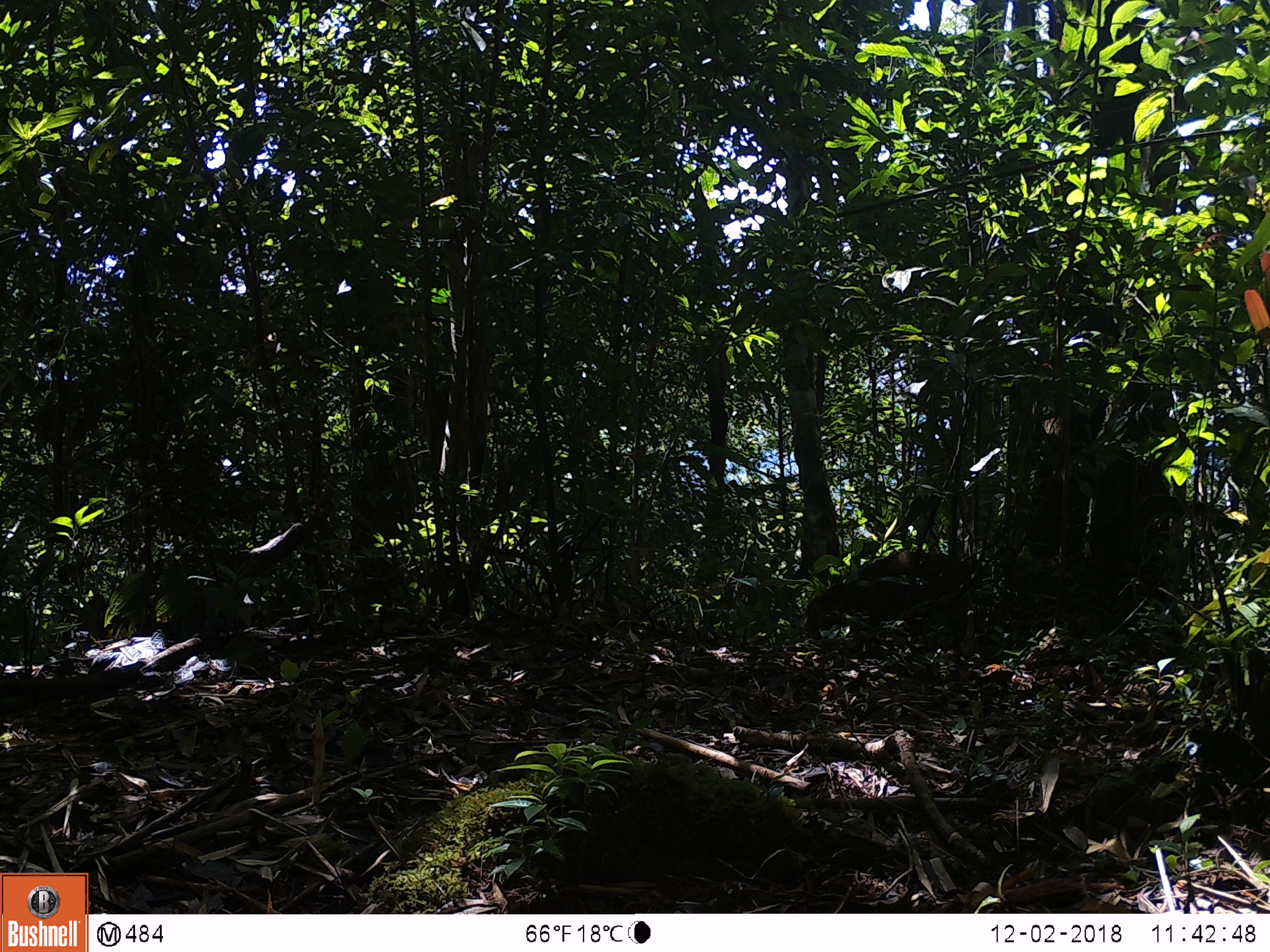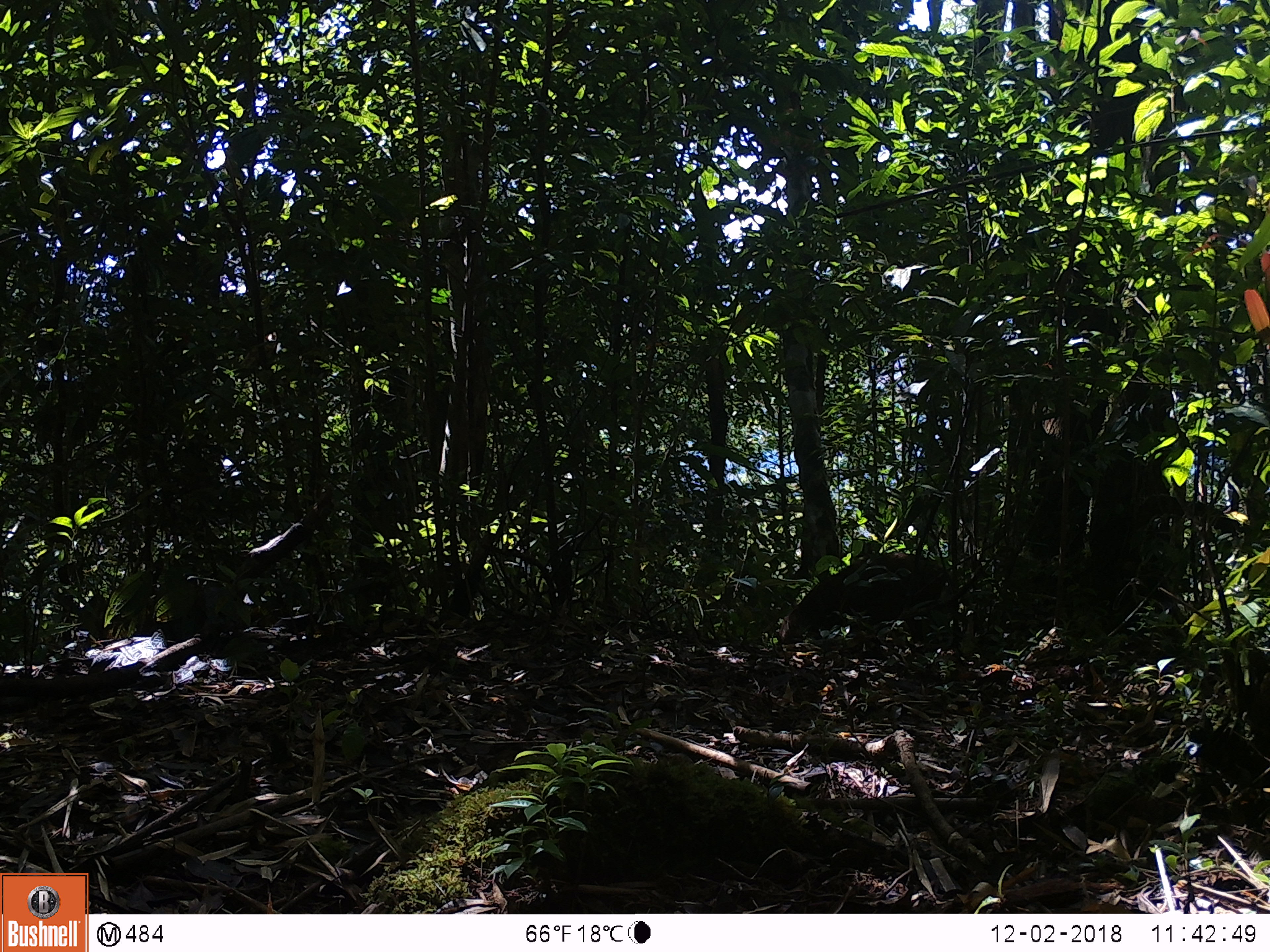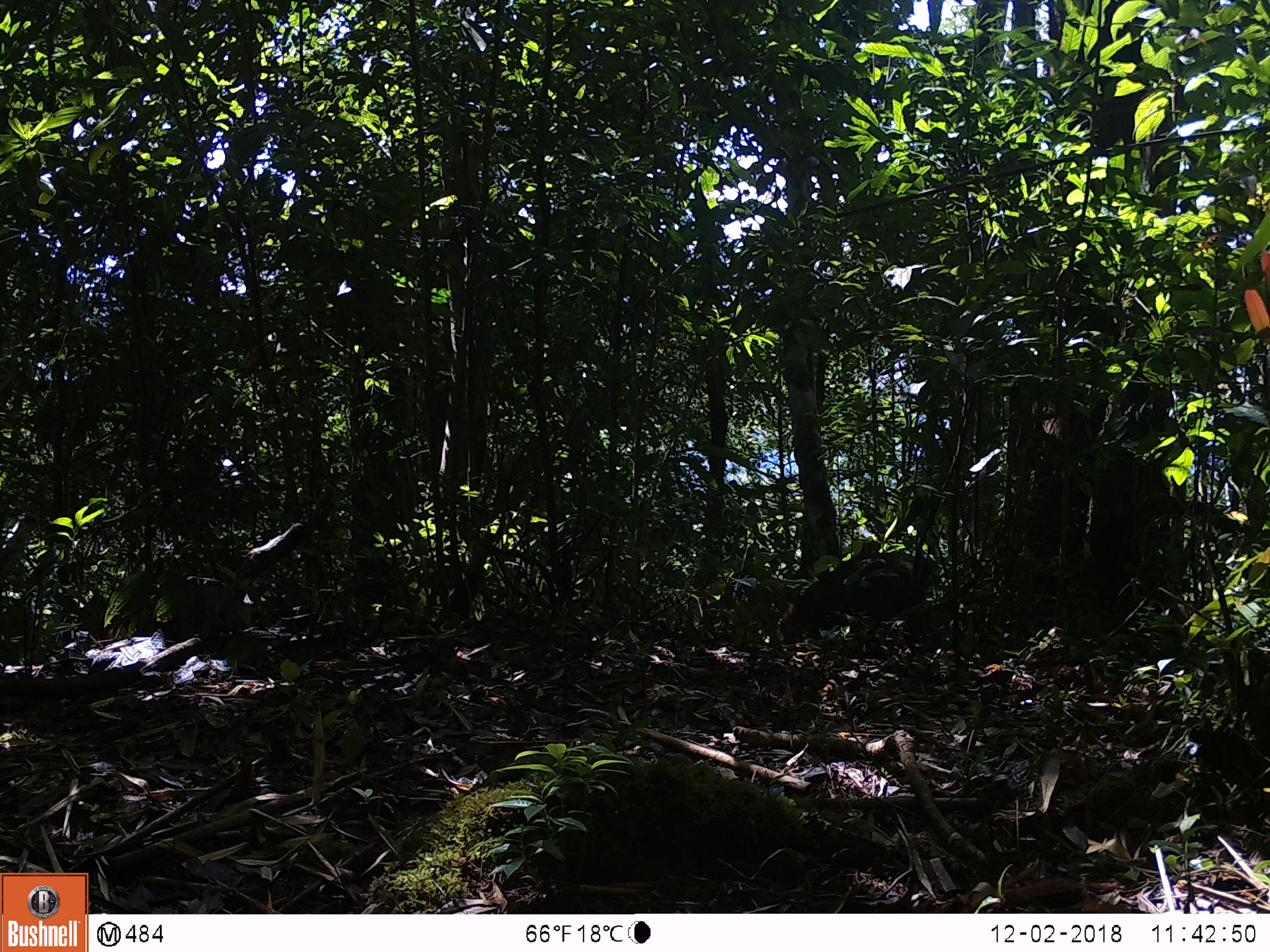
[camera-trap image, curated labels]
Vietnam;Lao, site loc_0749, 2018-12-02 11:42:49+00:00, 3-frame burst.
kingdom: Animalia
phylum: Chordata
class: Mammalia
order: Artiodactyla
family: Suidae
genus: Sus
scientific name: Sus scrofa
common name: eurasian wild pig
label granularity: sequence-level